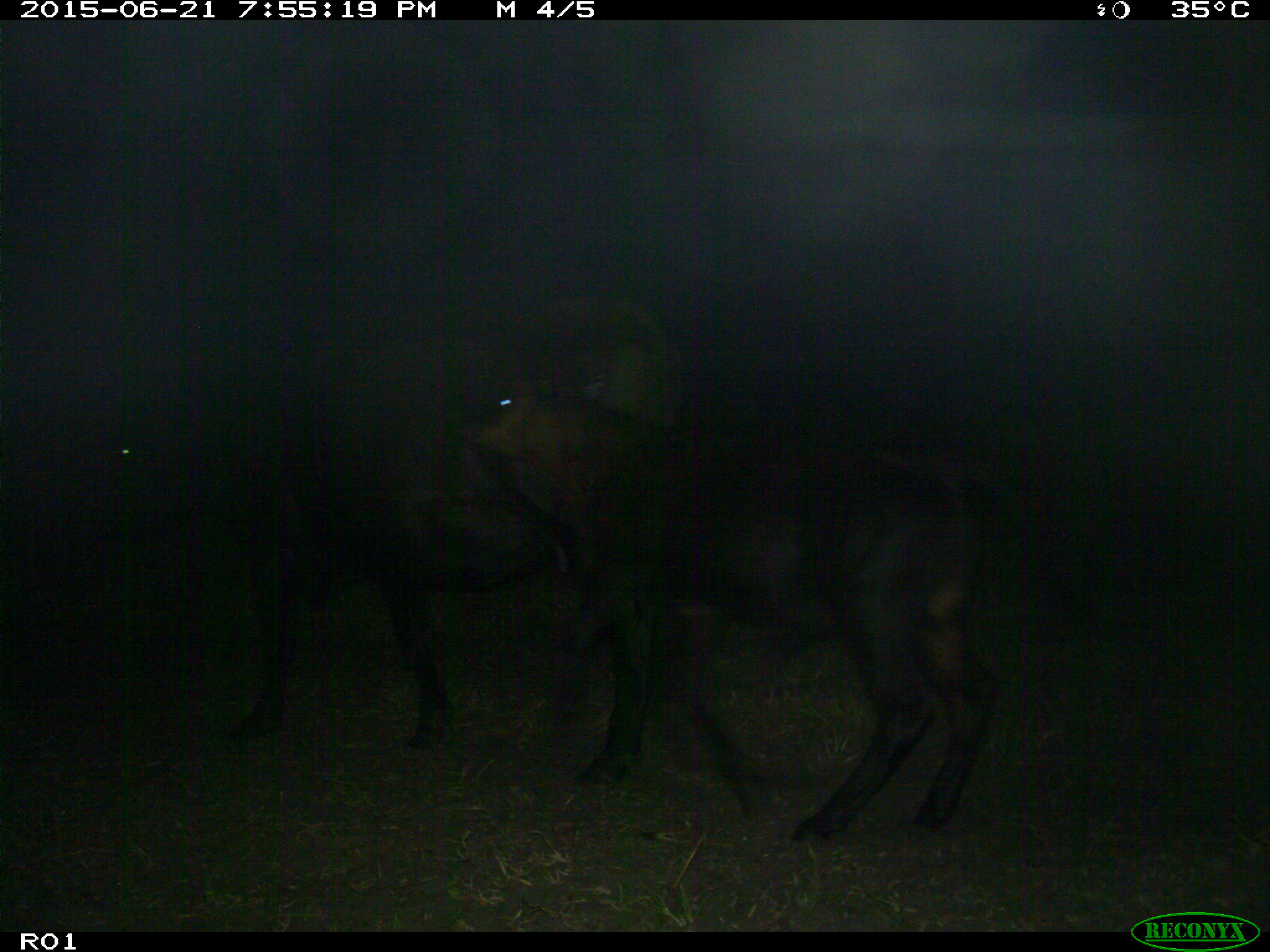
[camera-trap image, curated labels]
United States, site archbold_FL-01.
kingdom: Animalia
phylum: Chordata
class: Mammalia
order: Artiodactyla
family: Bovidae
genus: Bos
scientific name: Bos taurus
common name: domestic cow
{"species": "Bos taurus (domestic cow)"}